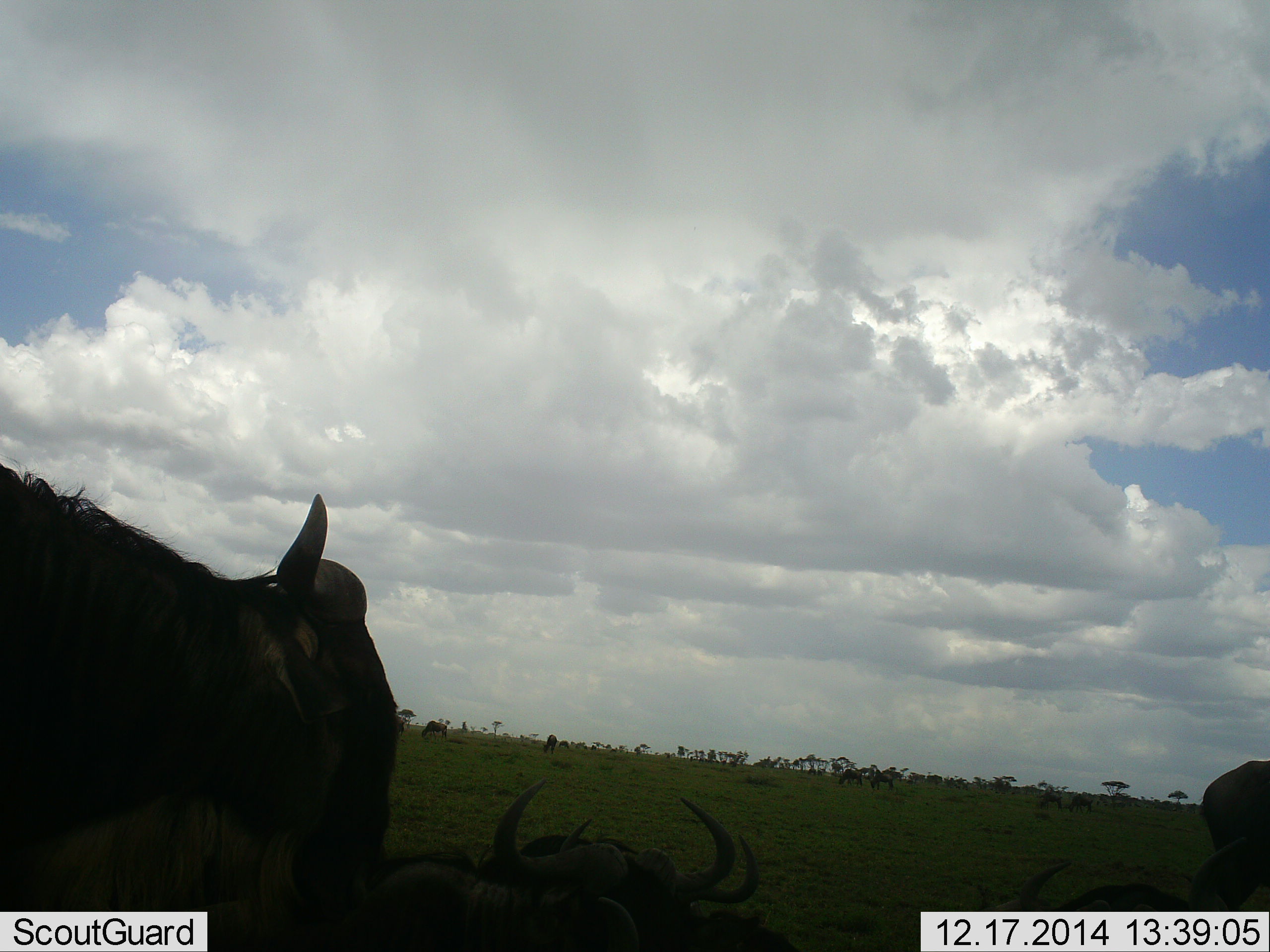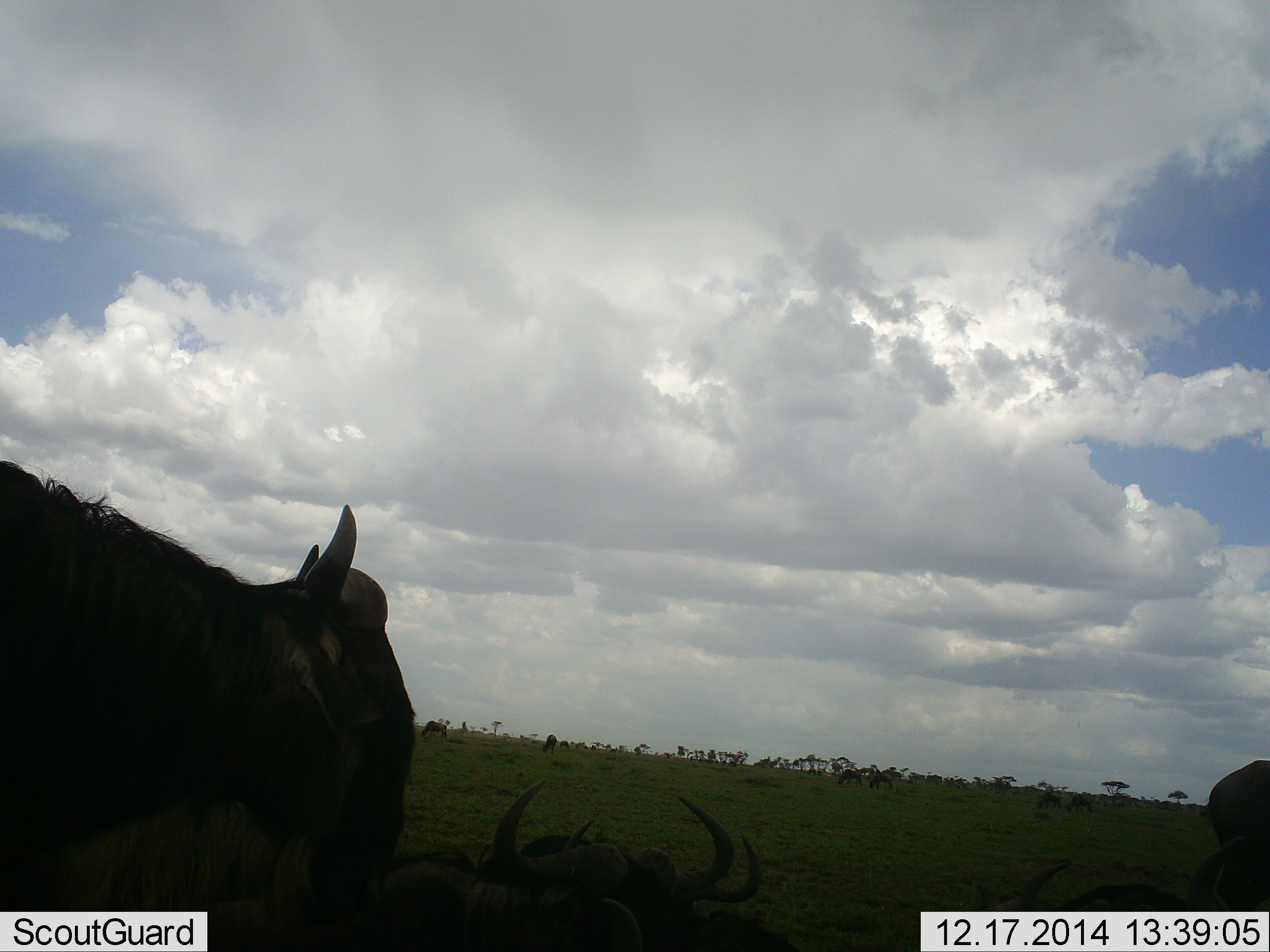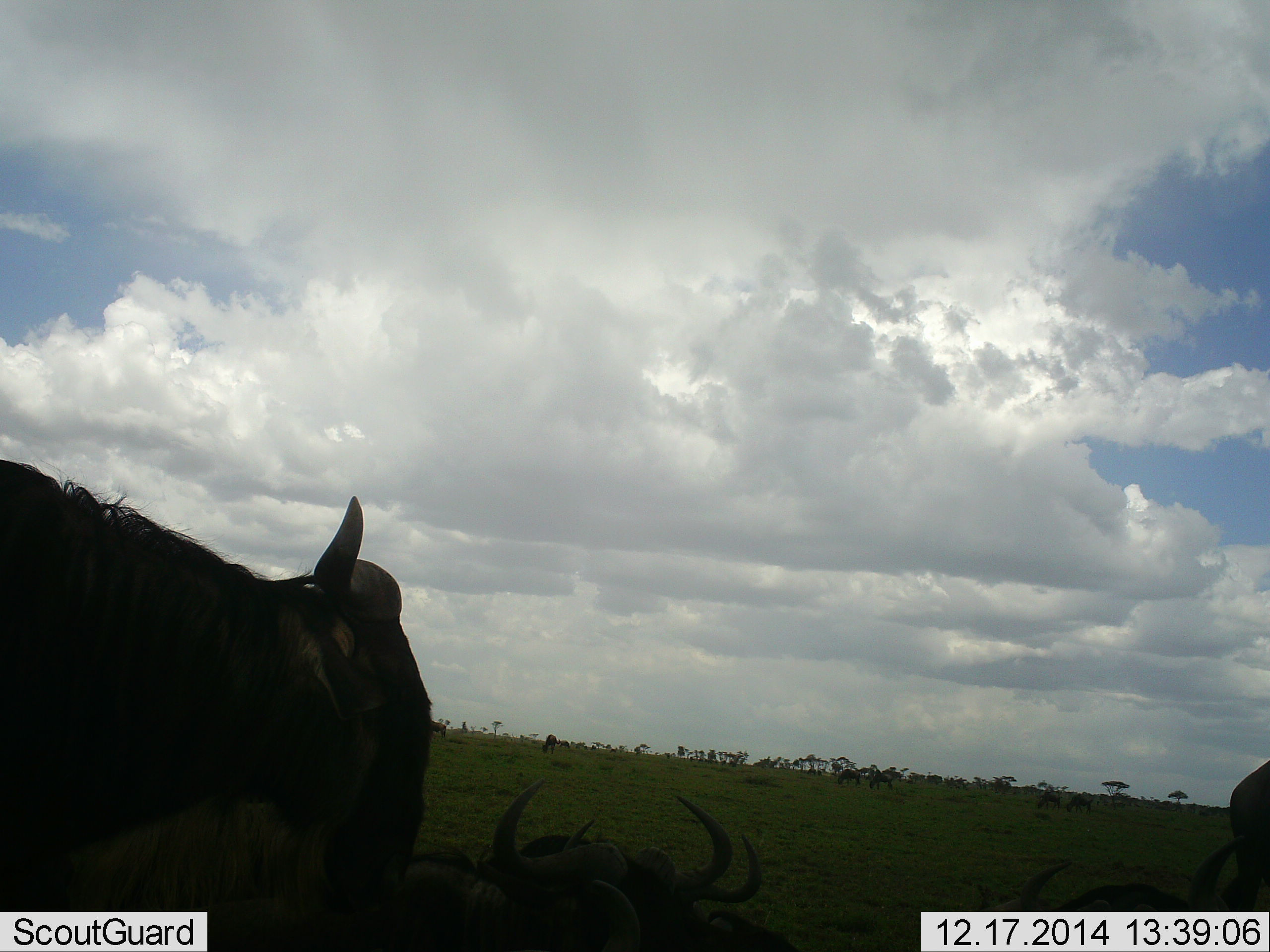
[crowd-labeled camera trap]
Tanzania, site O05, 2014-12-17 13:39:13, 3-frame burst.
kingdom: Animalia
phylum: Chordata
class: Mammalia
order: Artiodactyla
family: Bovidae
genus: Connochaetes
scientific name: Connochaetes taurinus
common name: blue wildebeest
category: wildebeest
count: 9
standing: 80%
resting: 60%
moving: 50%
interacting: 0%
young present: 0%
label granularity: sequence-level